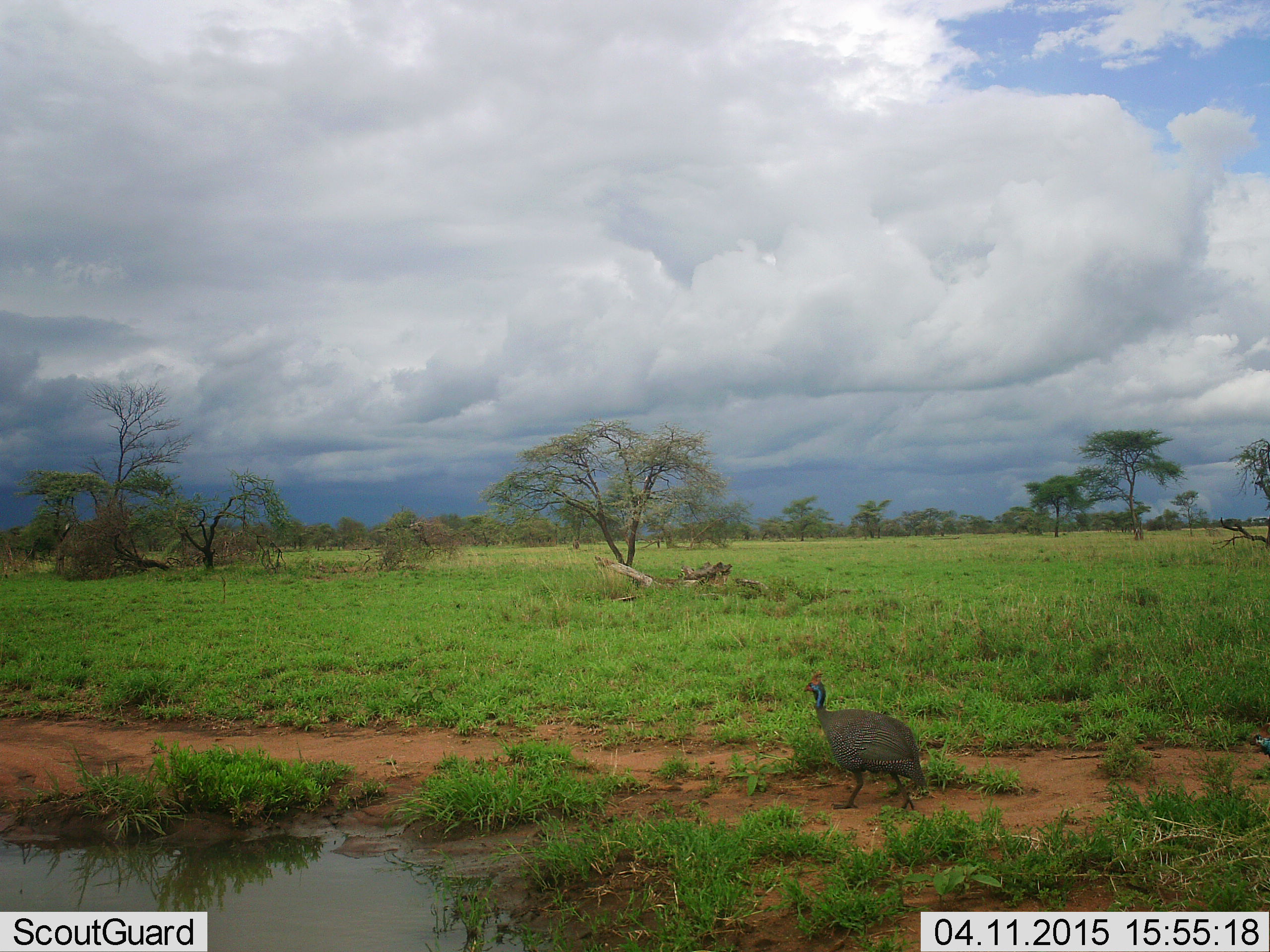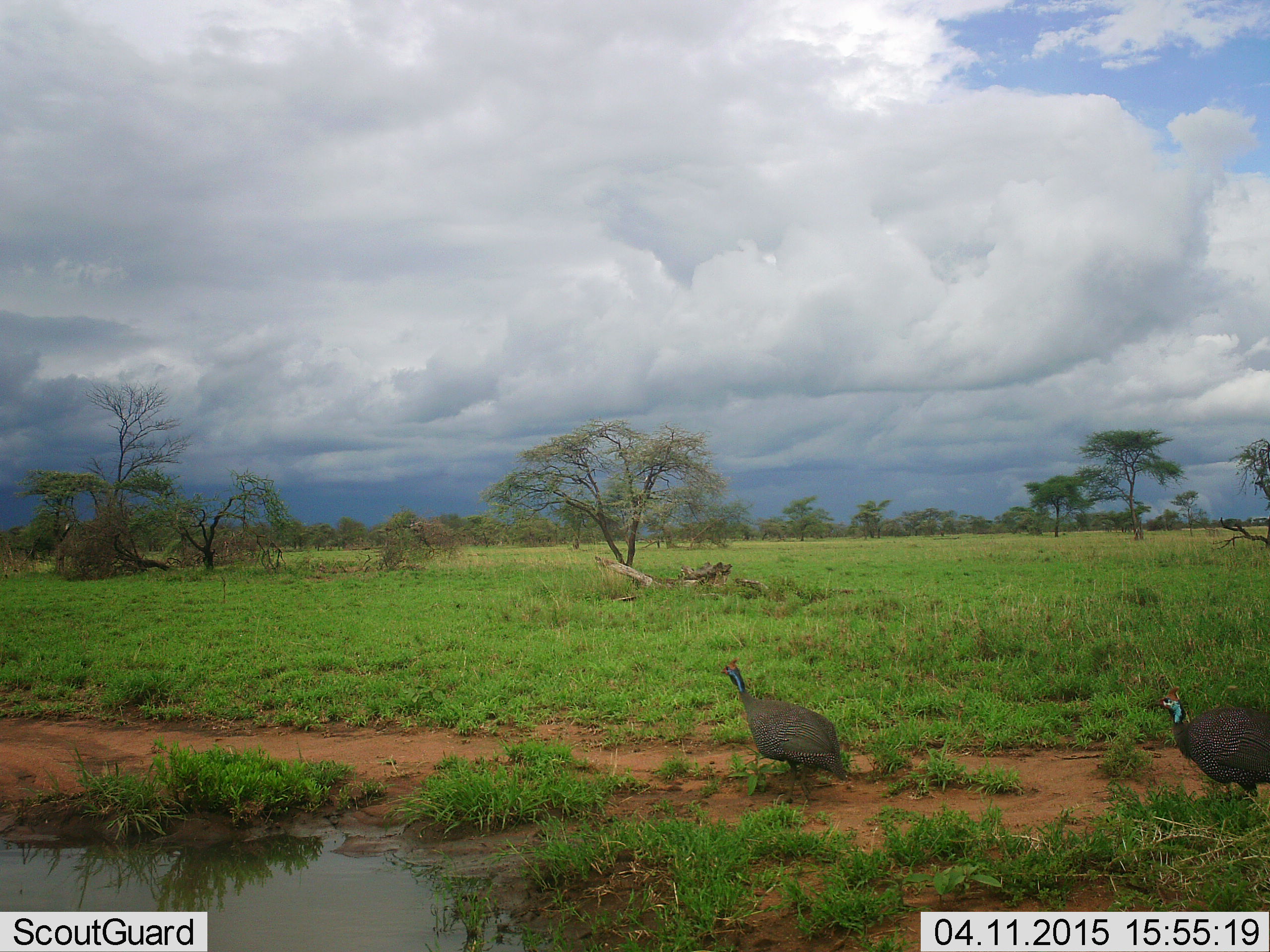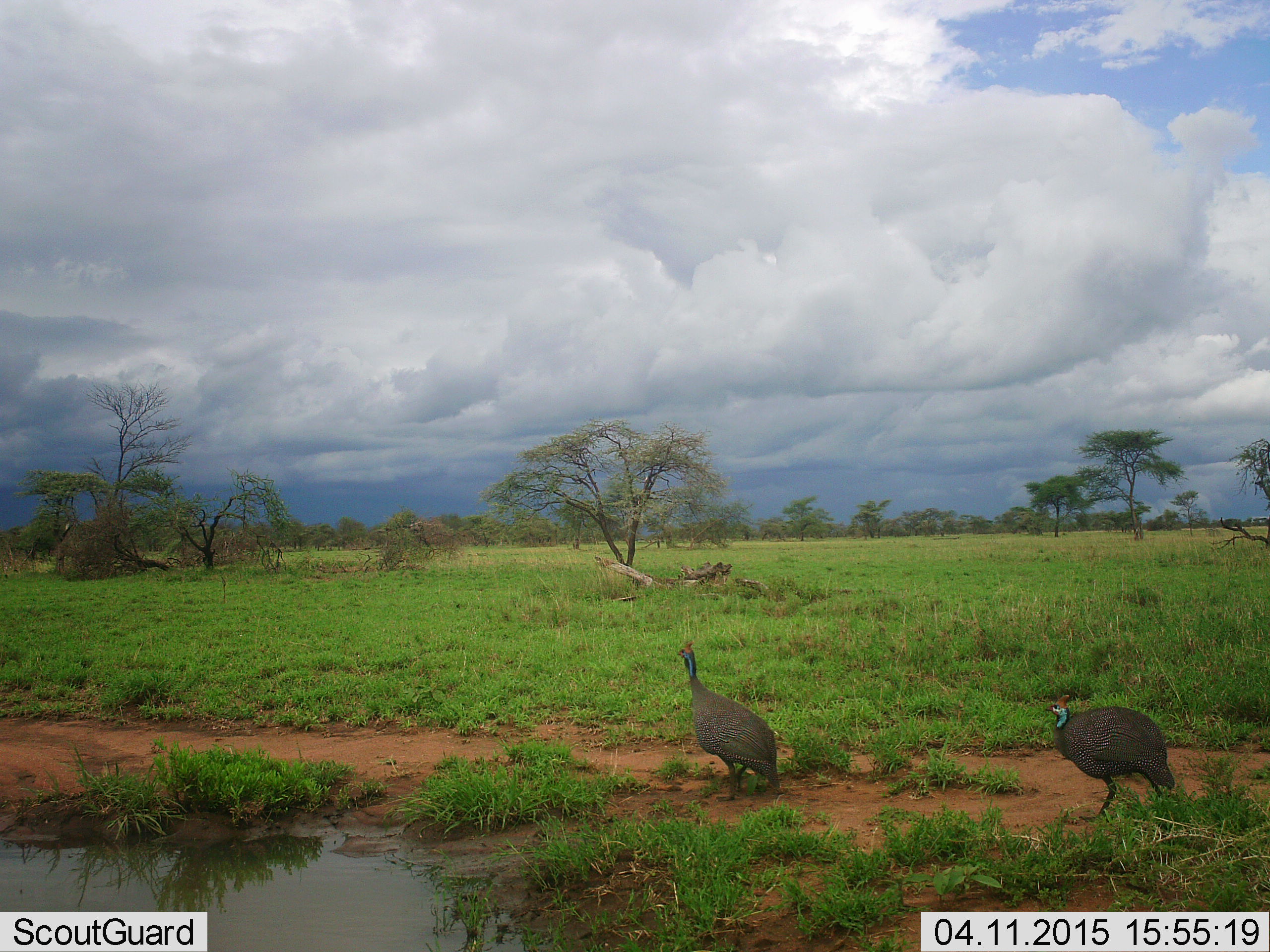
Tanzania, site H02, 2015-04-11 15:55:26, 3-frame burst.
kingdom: Animalia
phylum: Chordata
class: Aves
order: Galliformes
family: Numididae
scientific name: Numididae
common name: guinea fowl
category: guineafowl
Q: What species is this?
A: Guineafowl (guinea fowl) (Numididae).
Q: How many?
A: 2.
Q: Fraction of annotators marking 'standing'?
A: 30%.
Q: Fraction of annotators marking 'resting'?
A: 0%.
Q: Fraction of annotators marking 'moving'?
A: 100%.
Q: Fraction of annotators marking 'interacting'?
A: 10%.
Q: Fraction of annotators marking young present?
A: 0%.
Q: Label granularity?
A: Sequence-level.